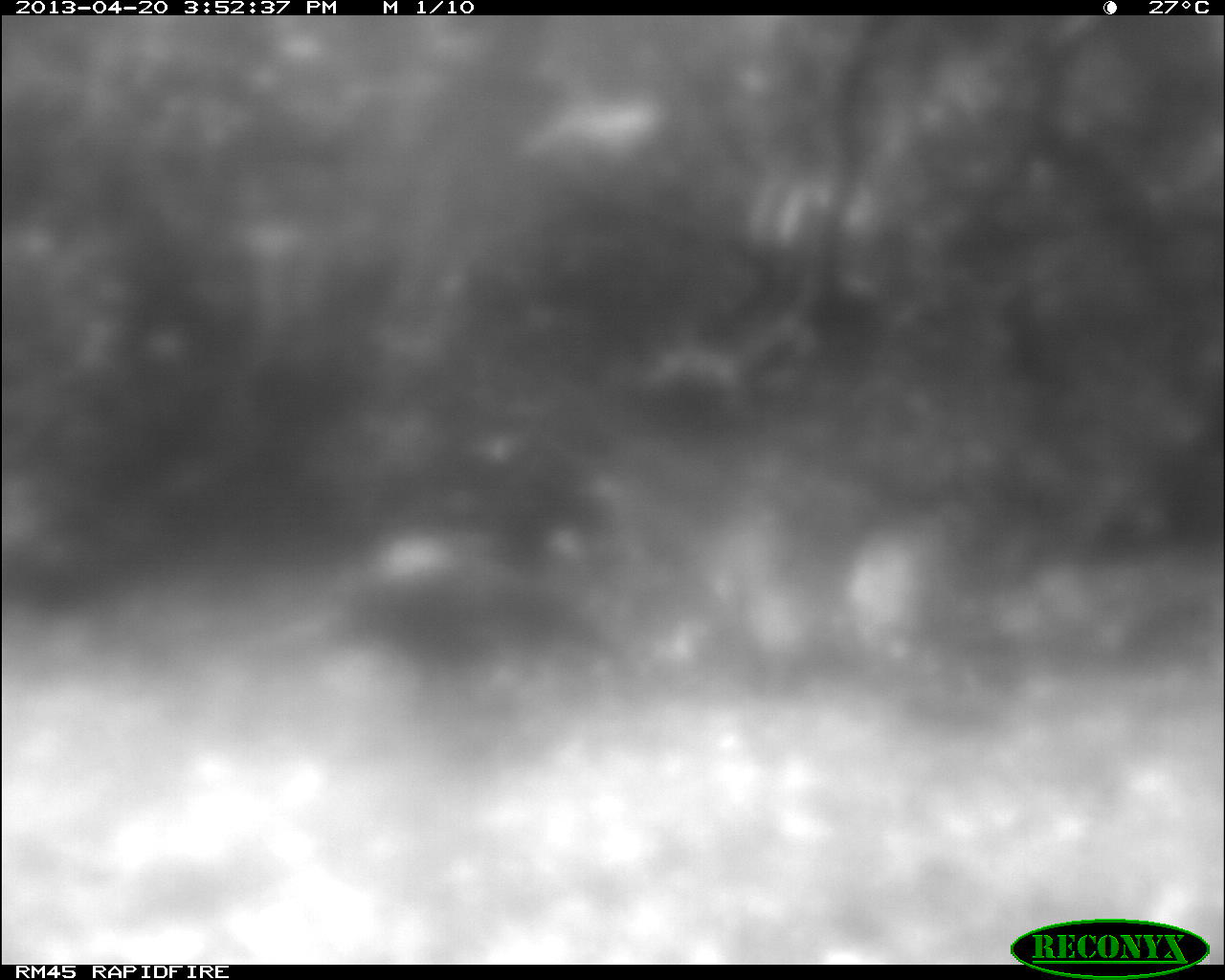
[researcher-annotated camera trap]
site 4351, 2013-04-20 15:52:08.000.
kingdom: Animalia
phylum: Chordata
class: Aves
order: Galliformes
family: Phasianidae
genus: Meleagris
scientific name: Meleagris ocellata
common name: ocellated turkey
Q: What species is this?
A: Meleagris ocellata (ocellated turkey).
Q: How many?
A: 4.